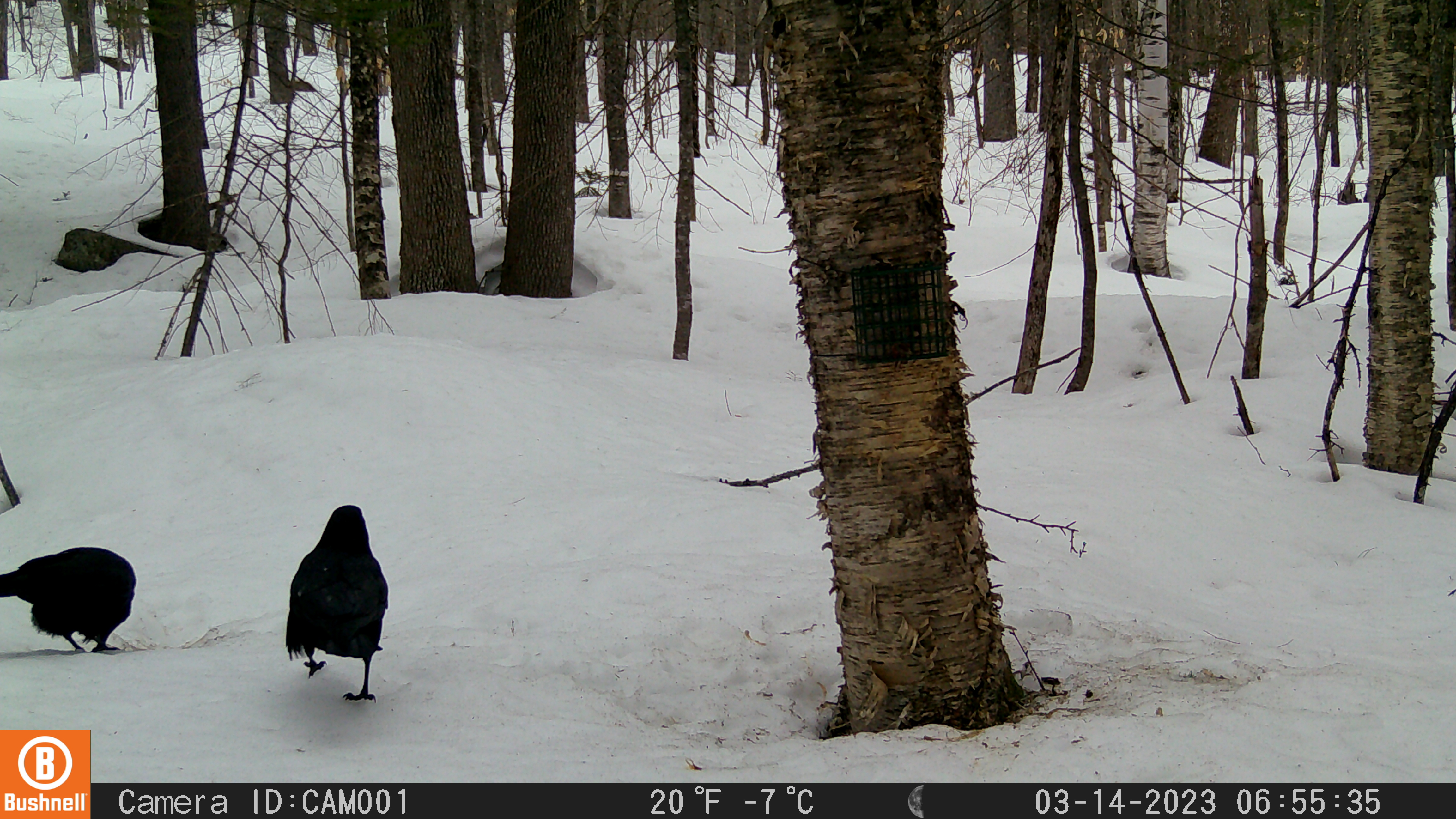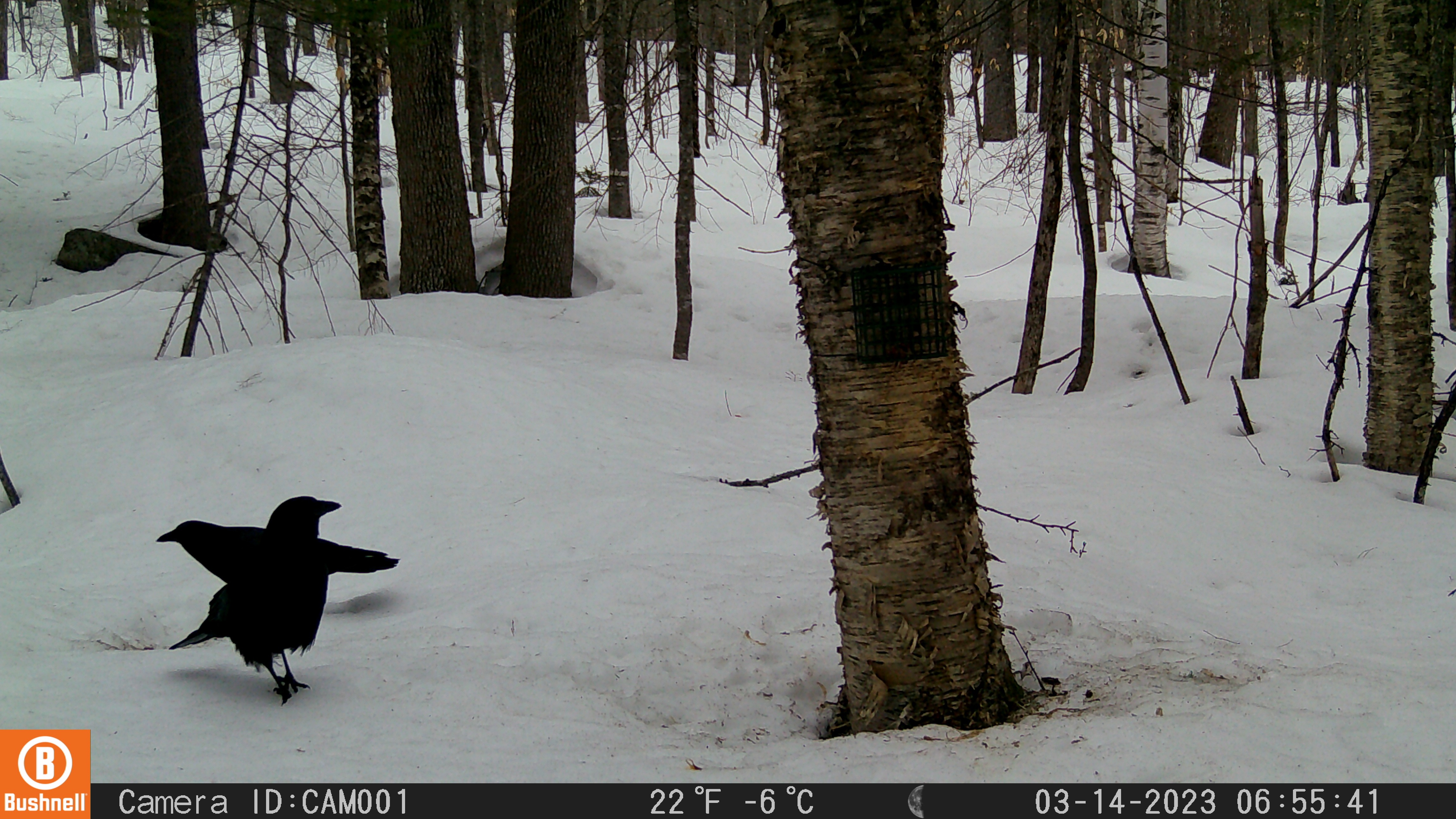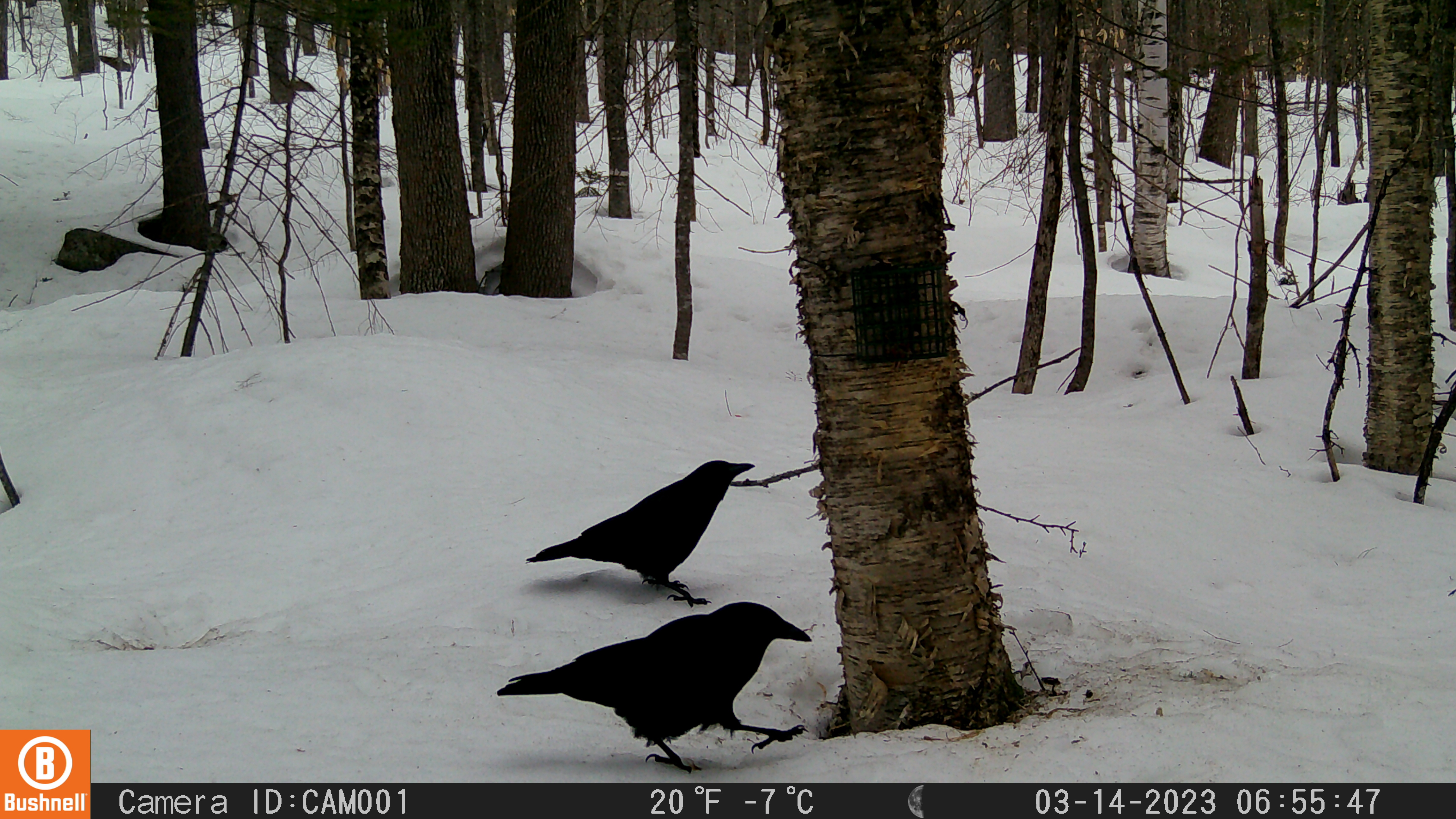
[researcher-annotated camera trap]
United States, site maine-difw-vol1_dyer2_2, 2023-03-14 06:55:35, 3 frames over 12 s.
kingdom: Animalia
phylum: Chordata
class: Aves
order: Passeriformes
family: Corvidae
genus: Corvus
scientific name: Corvus brachyrhynchos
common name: american crow